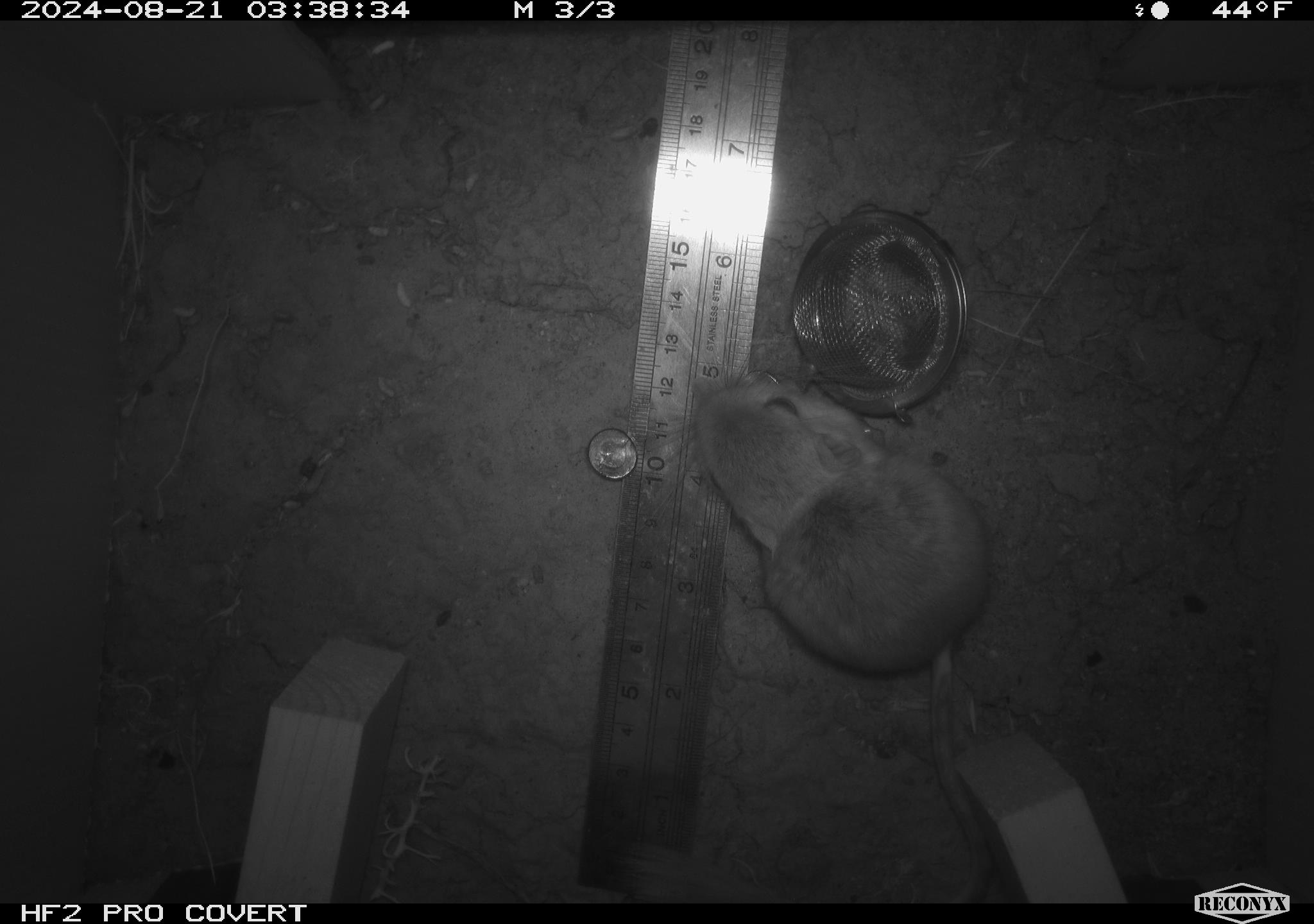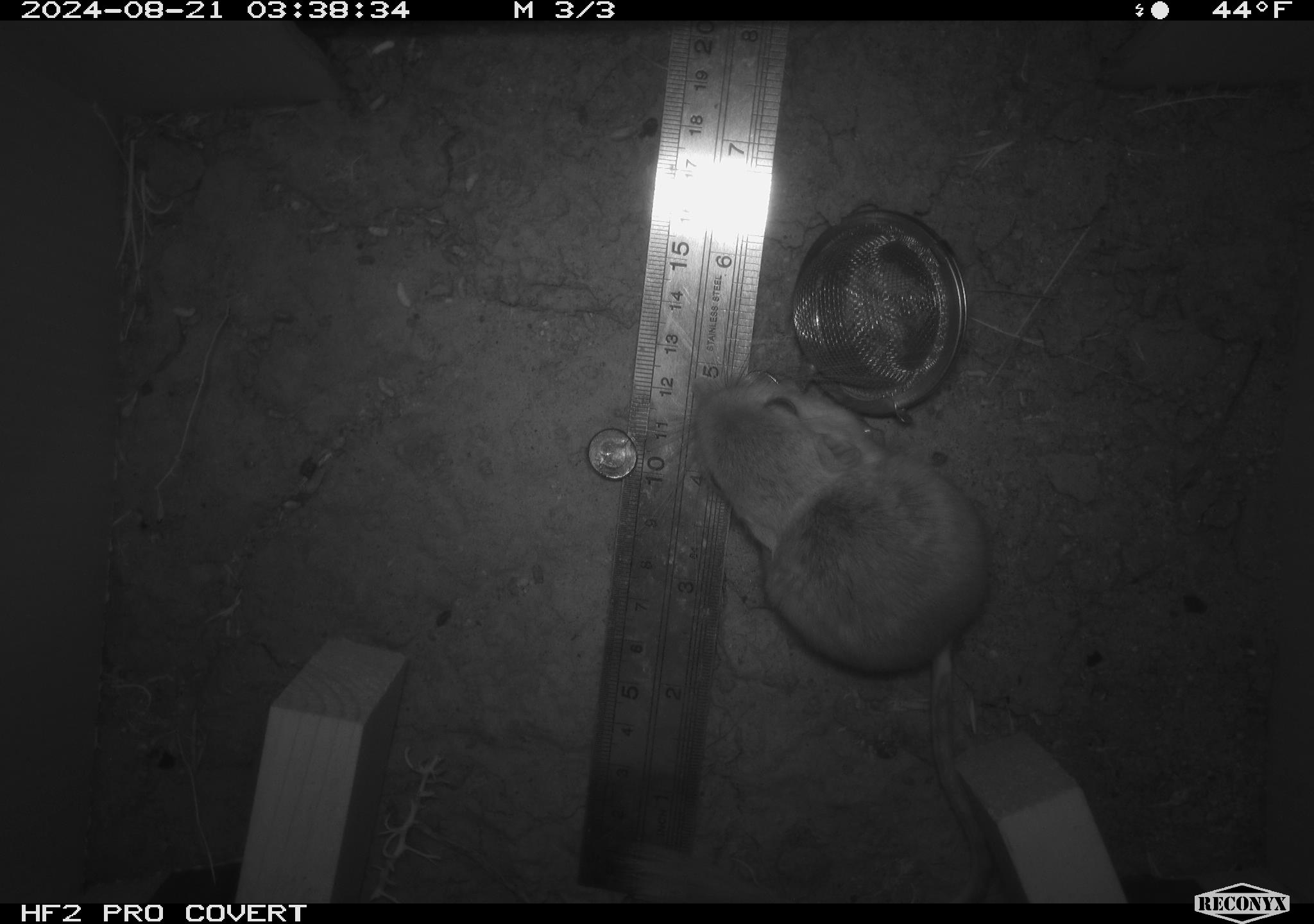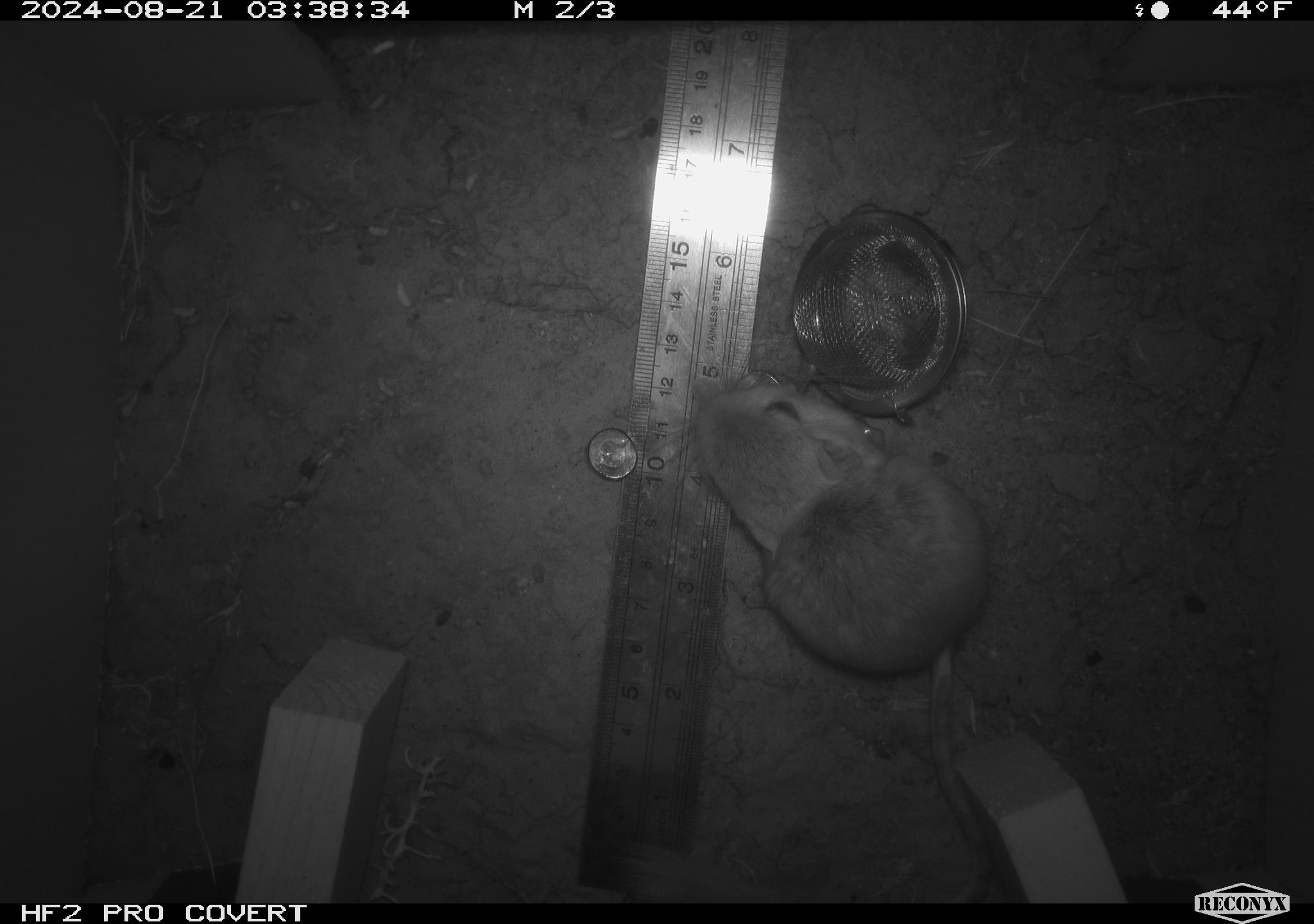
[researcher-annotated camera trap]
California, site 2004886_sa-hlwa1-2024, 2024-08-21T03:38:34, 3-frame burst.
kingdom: Animalia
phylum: Chordata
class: Mammalia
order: Rodentia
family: Heteromyidae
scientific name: Heteromyidae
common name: kangaroo rats and pocket mice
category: heteromyidae family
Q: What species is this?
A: Heteromyidae family (kangaroo rats and pocket mice) (Heteromyidae).